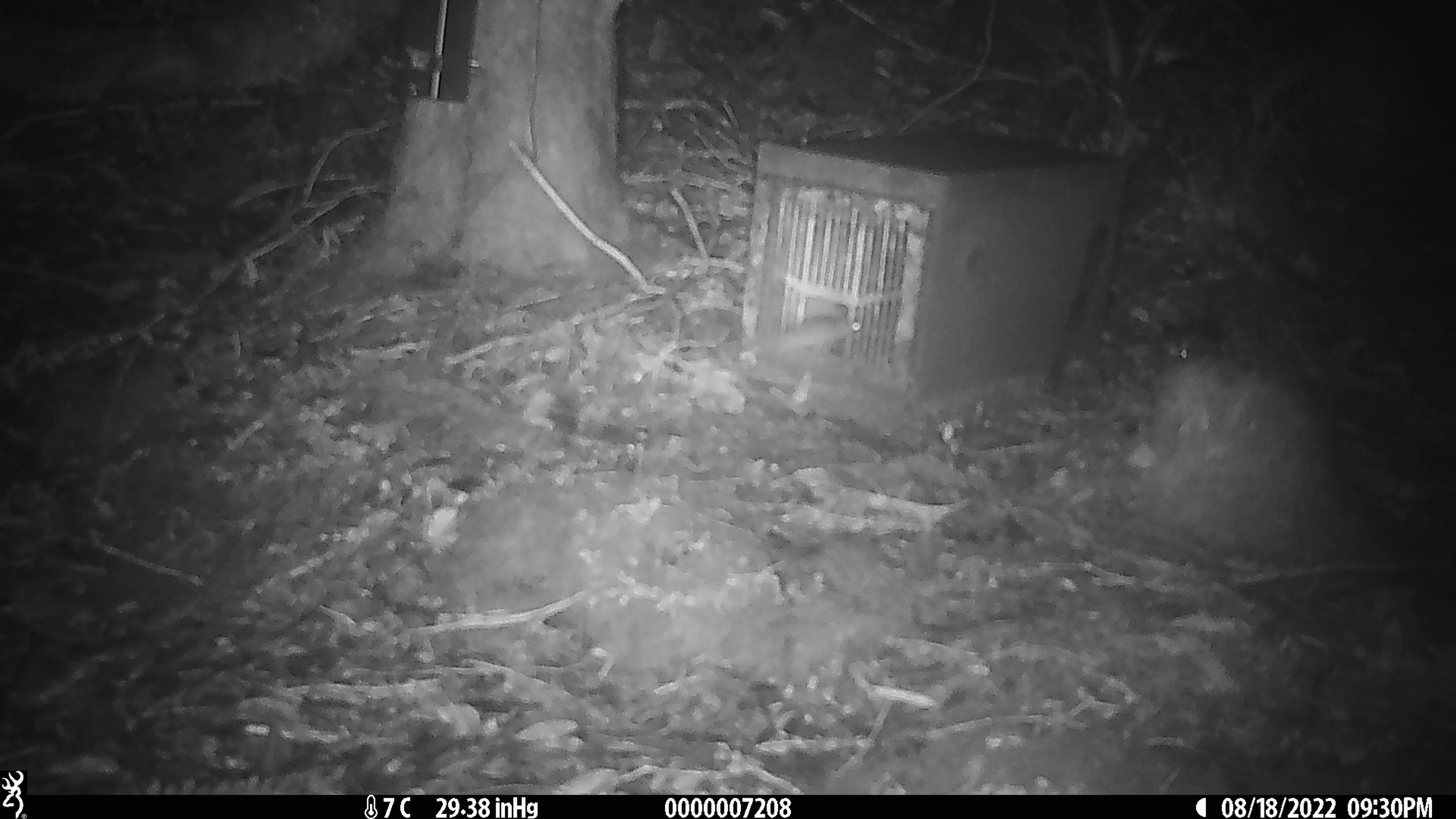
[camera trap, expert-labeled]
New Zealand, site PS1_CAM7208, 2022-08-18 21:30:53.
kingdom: Animalia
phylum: Chordata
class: Mammalia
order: Rodentia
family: Muridae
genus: Mus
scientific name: Mus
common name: mouse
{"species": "mouse (Mus)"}